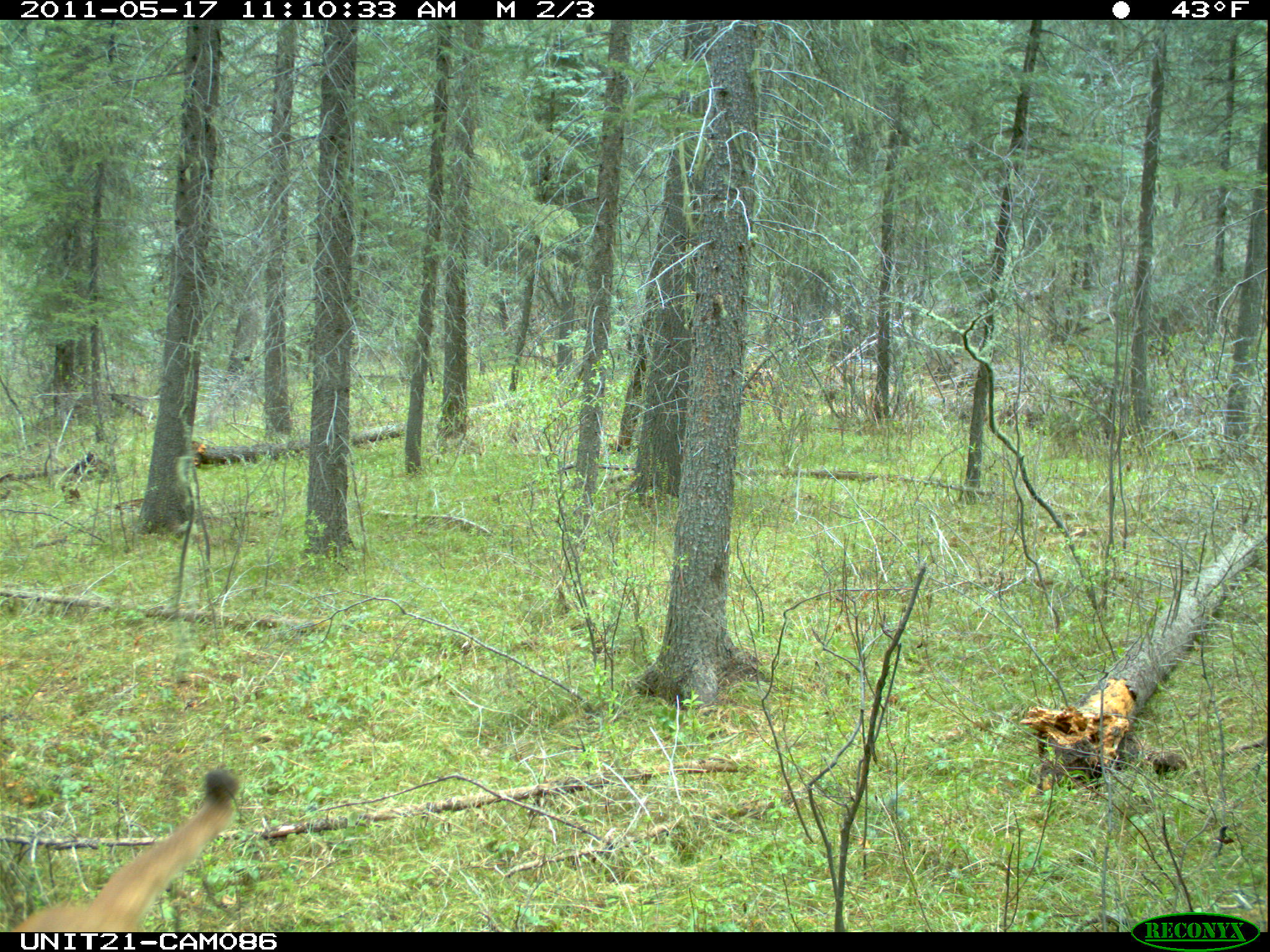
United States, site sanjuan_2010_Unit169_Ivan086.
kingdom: Animalia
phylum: Chordata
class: Mammalia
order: Carnivora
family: Felidae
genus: Puma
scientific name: Puma concolor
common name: mountain lion